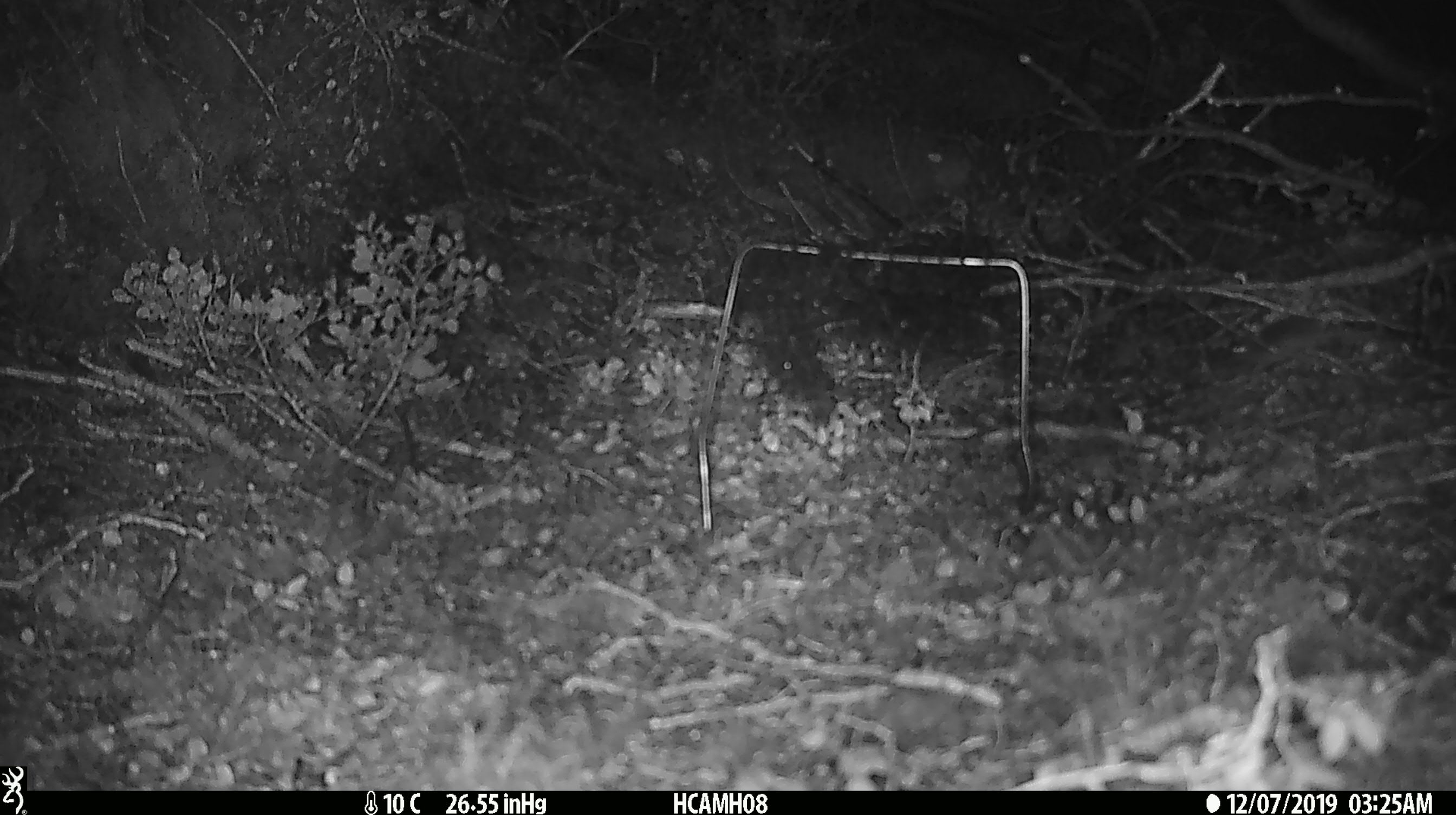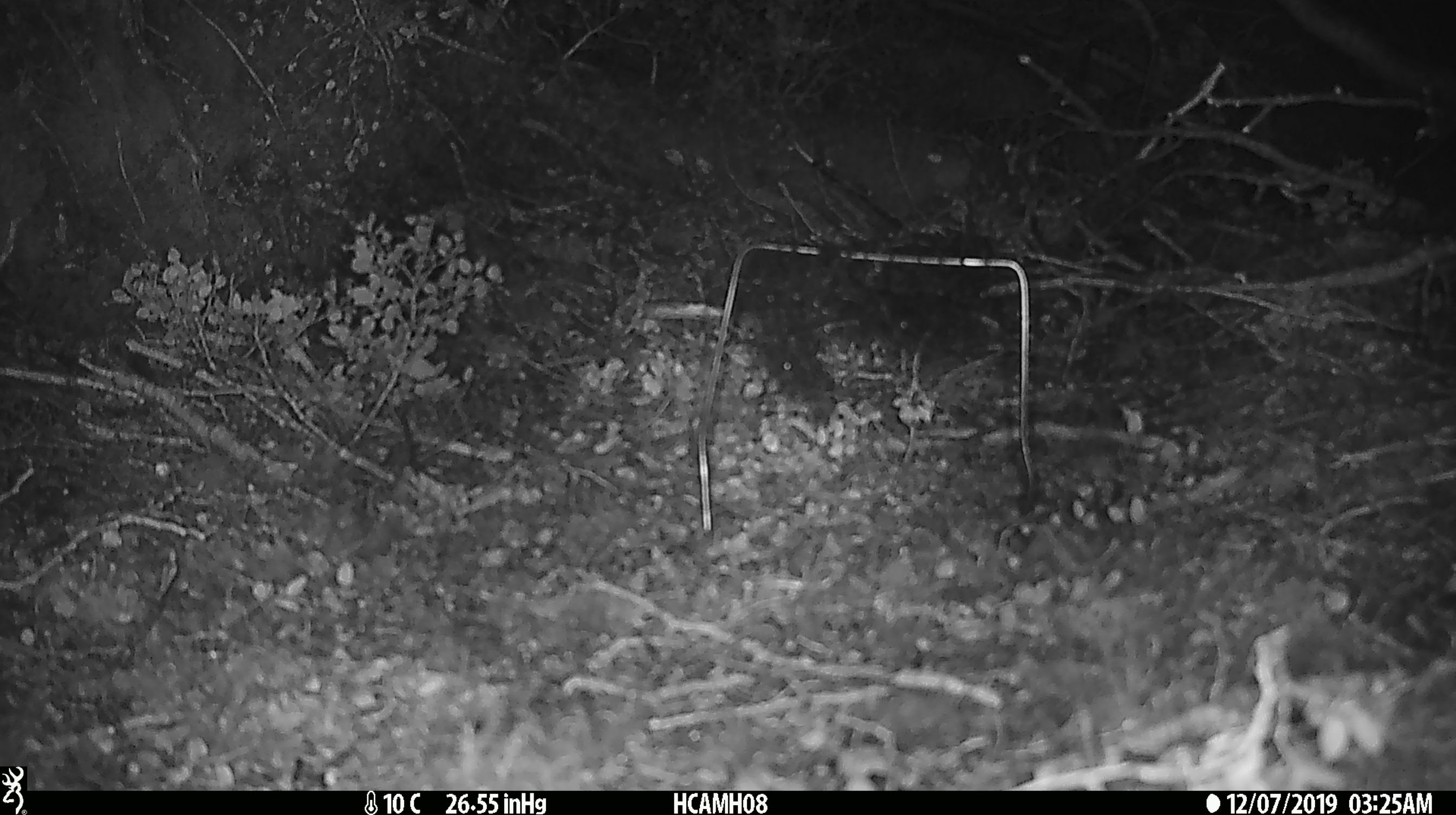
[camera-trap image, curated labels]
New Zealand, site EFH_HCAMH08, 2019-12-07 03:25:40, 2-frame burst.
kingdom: Animalia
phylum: Chordata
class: Mammalia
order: Rodentia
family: Muridae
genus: Mus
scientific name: Mus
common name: mouse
Mouse (Mus).